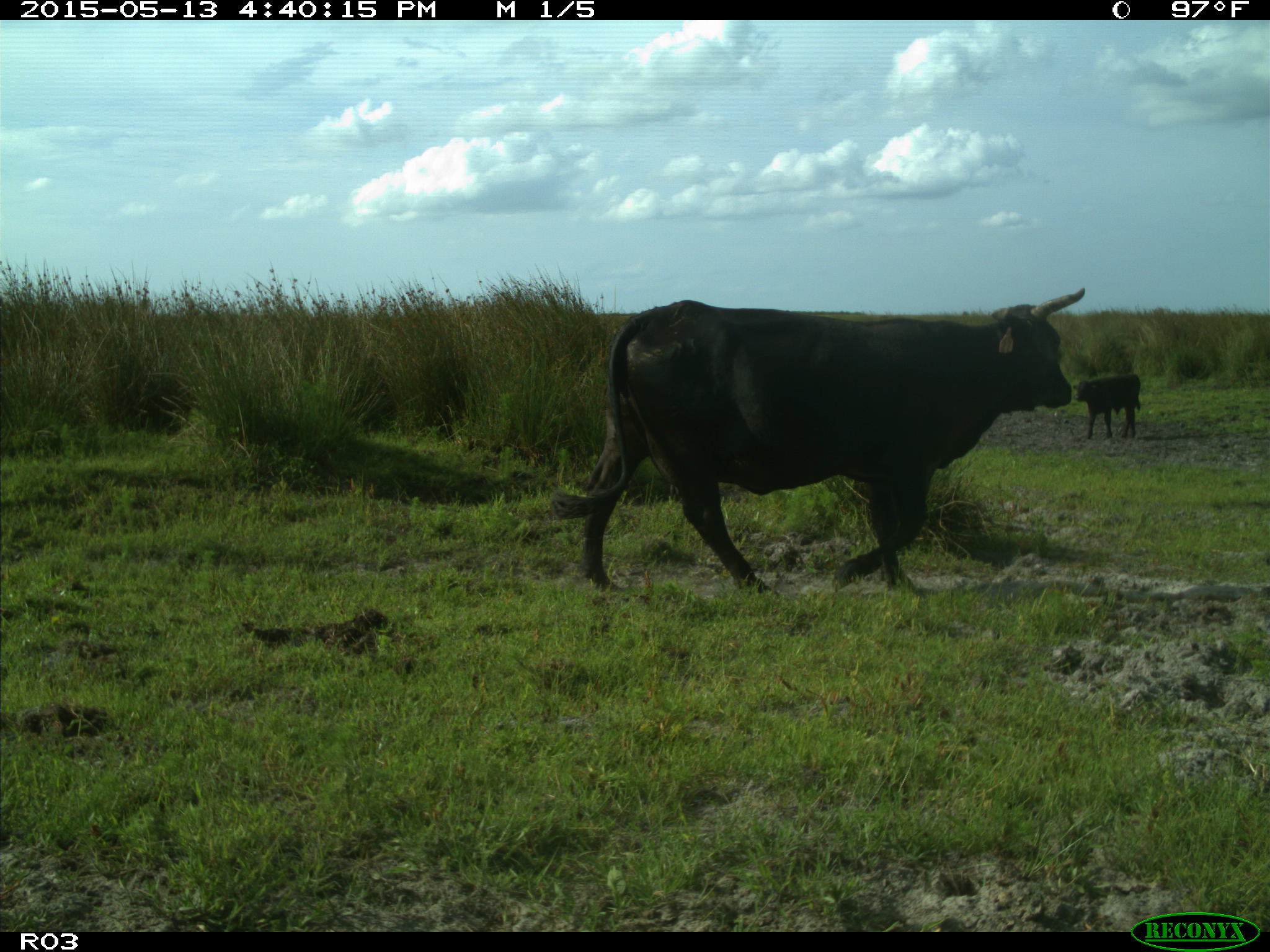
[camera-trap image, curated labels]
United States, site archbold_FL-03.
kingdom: Animalia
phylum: Chordata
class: Mammalia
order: Artiodactyla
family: Bovidae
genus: Bos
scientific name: Bos taurus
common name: domestic cow